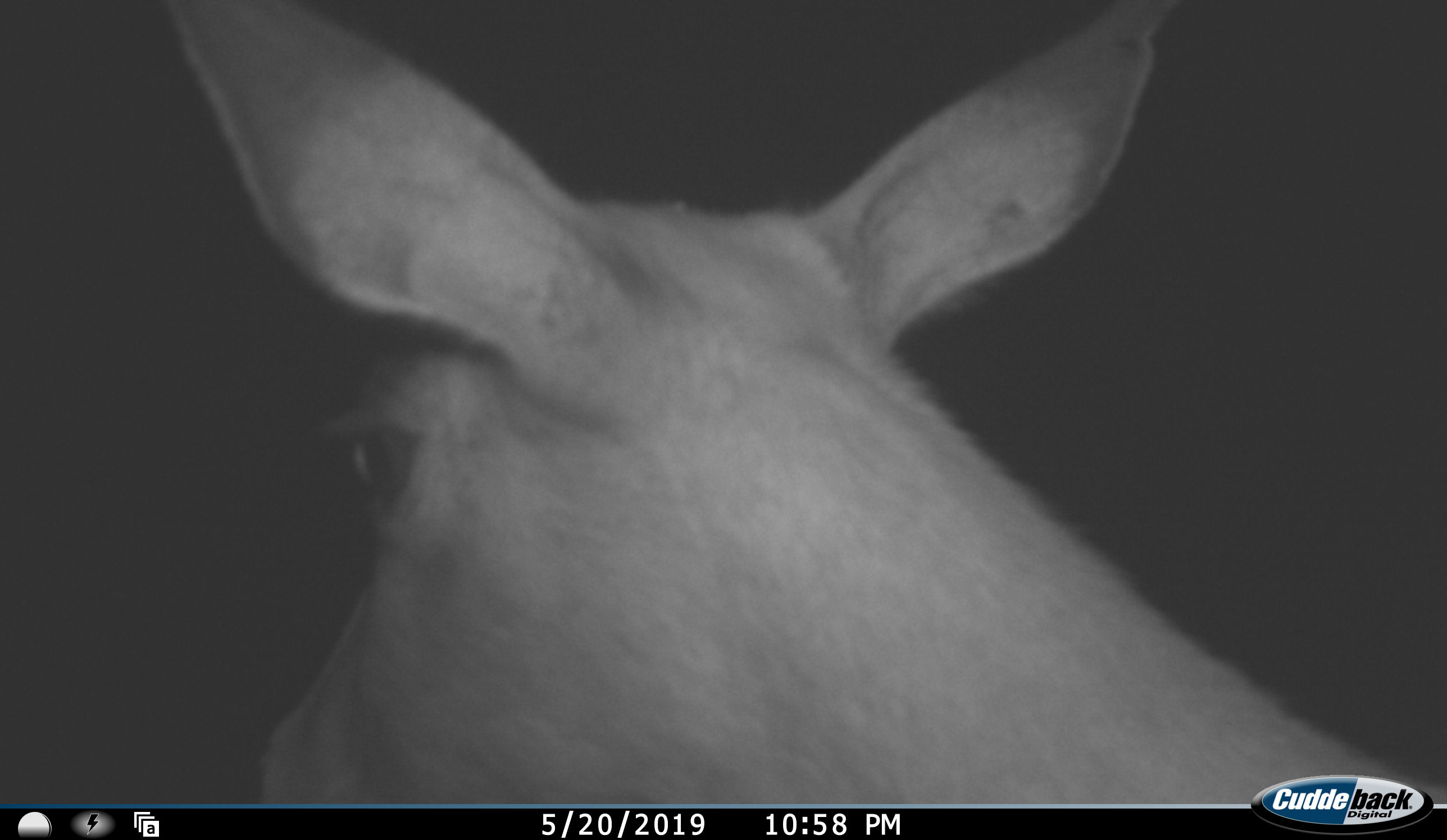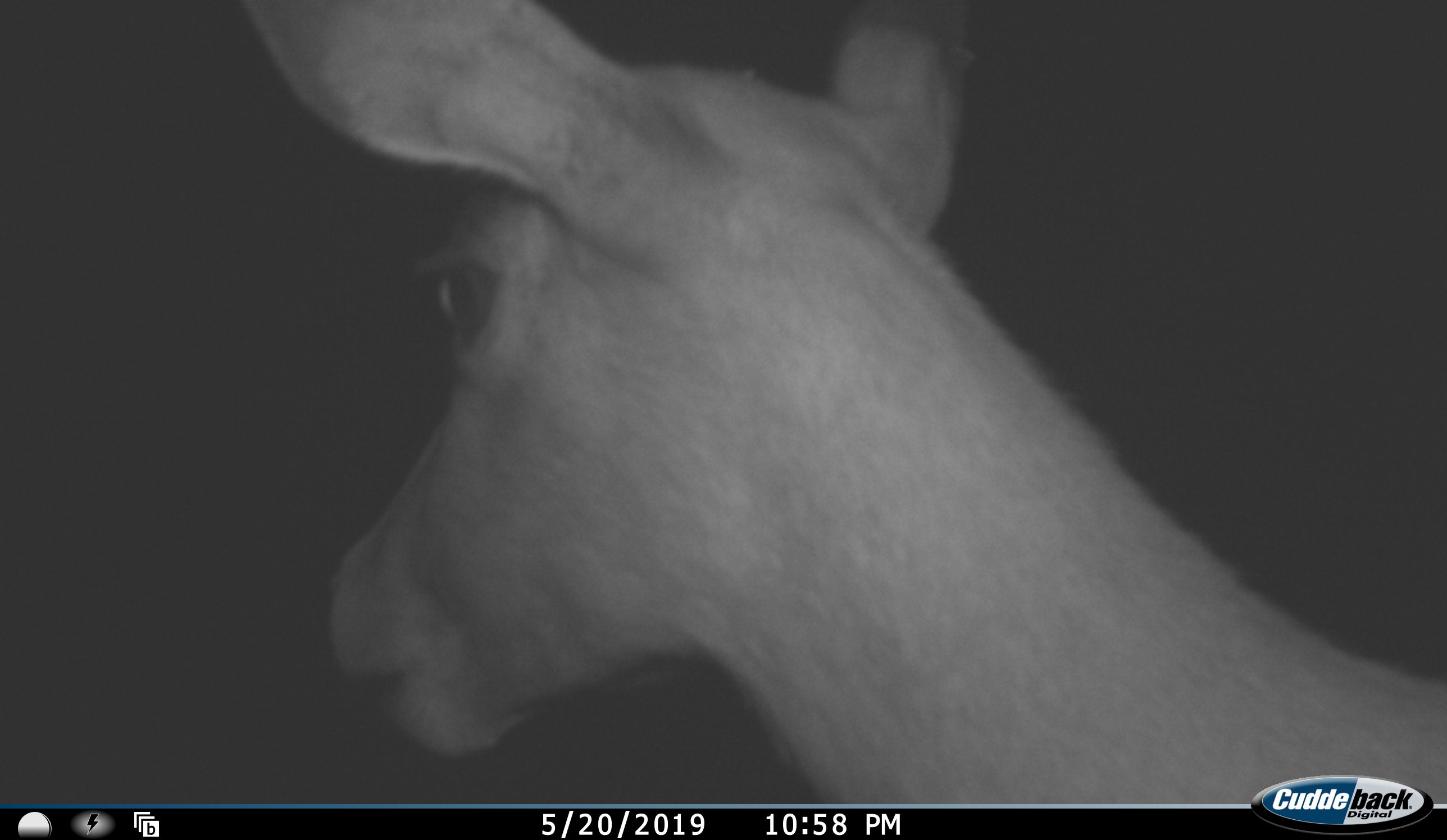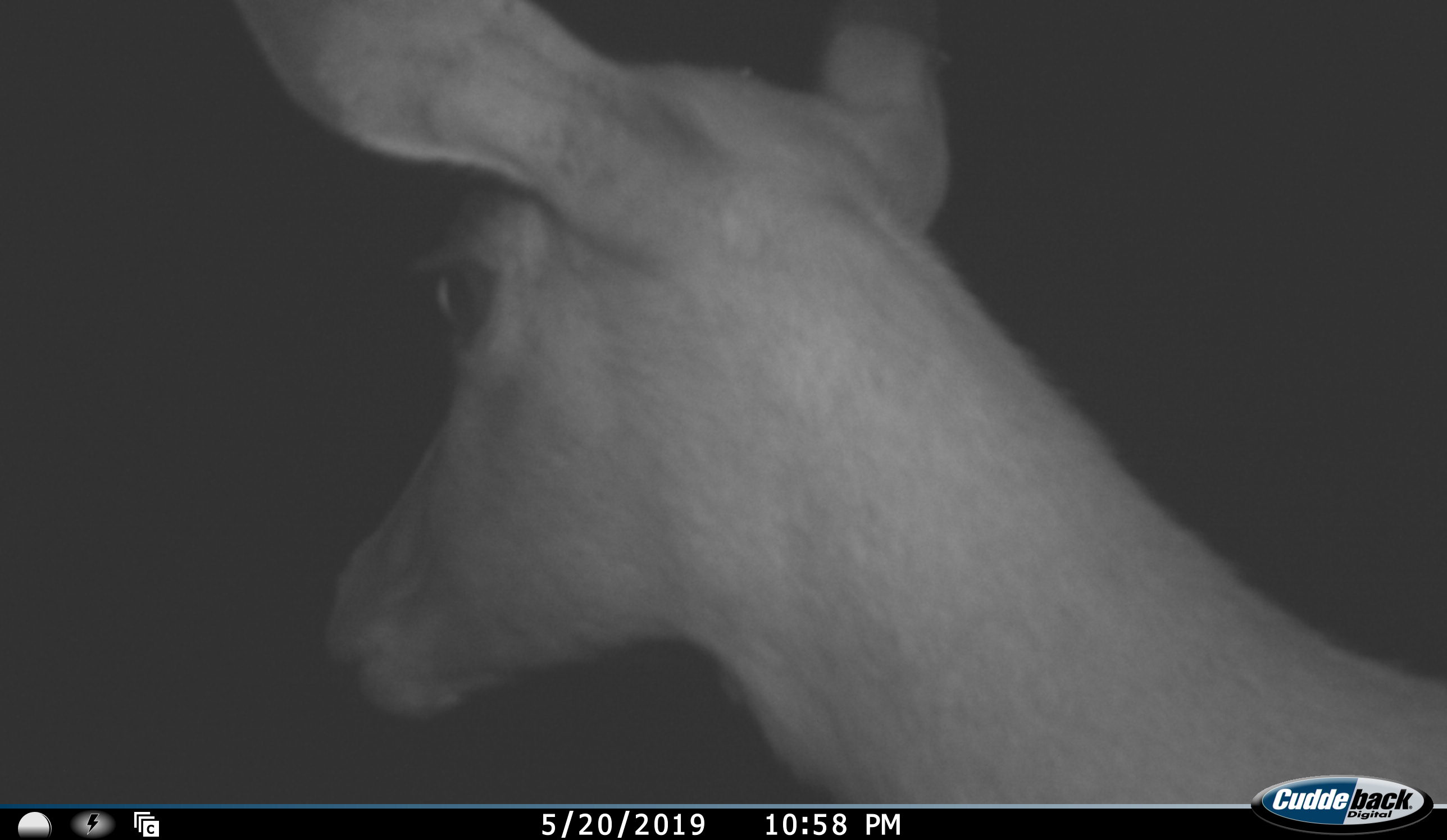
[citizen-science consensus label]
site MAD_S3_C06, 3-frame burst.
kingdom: Animalia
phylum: Chordata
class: Mammalia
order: Artiodactyla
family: Bovidae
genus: Aepyceros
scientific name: Aepyceros melampus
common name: impala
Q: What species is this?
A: Impala (Aepyceros melampus).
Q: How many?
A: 1.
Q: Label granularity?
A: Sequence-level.